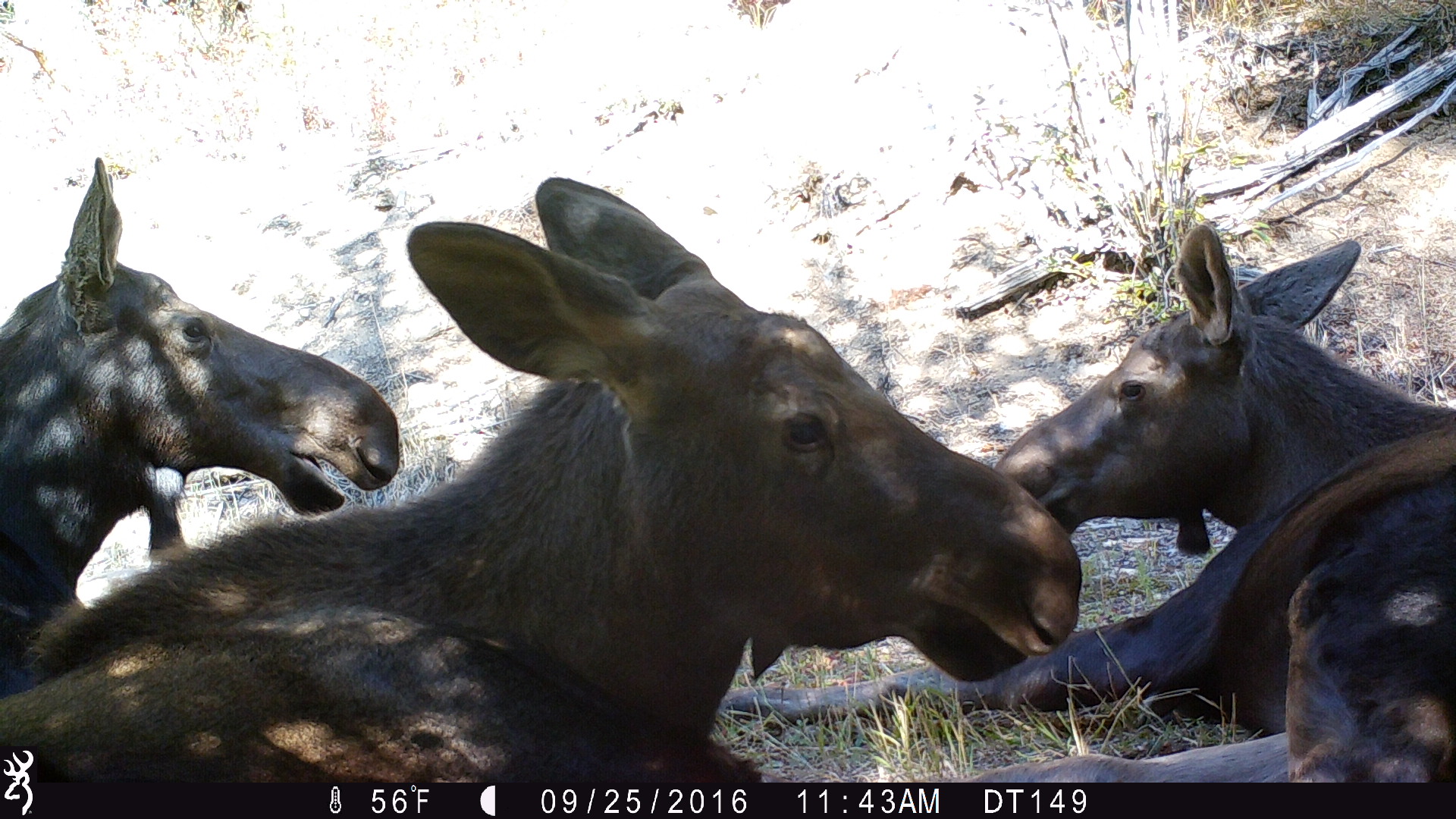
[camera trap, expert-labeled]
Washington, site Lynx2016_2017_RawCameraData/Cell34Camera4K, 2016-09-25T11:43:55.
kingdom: Animalia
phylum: Chordata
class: Mammalia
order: Artiodactyla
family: Cervidae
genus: Alces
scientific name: Alces alces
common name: moose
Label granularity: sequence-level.